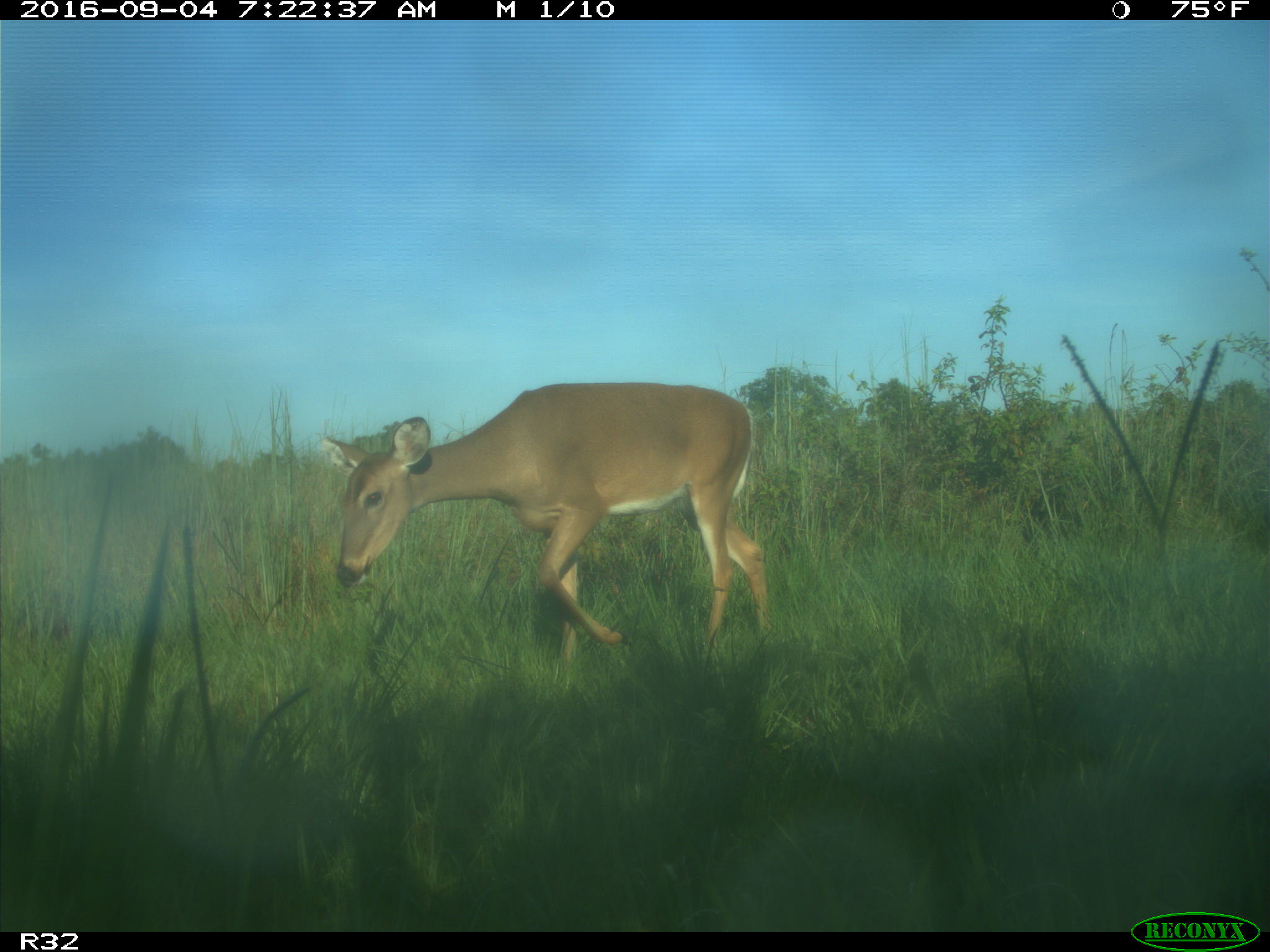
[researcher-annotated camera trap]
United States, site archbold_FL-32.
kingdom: Animalia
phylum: Chordata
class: Mammalia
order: Artiodactyla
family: Cervidae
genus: Odocoileus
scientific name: Odocoileus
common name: deer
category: unidentified deer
Unidentified deer (deer) (Odocoileus).